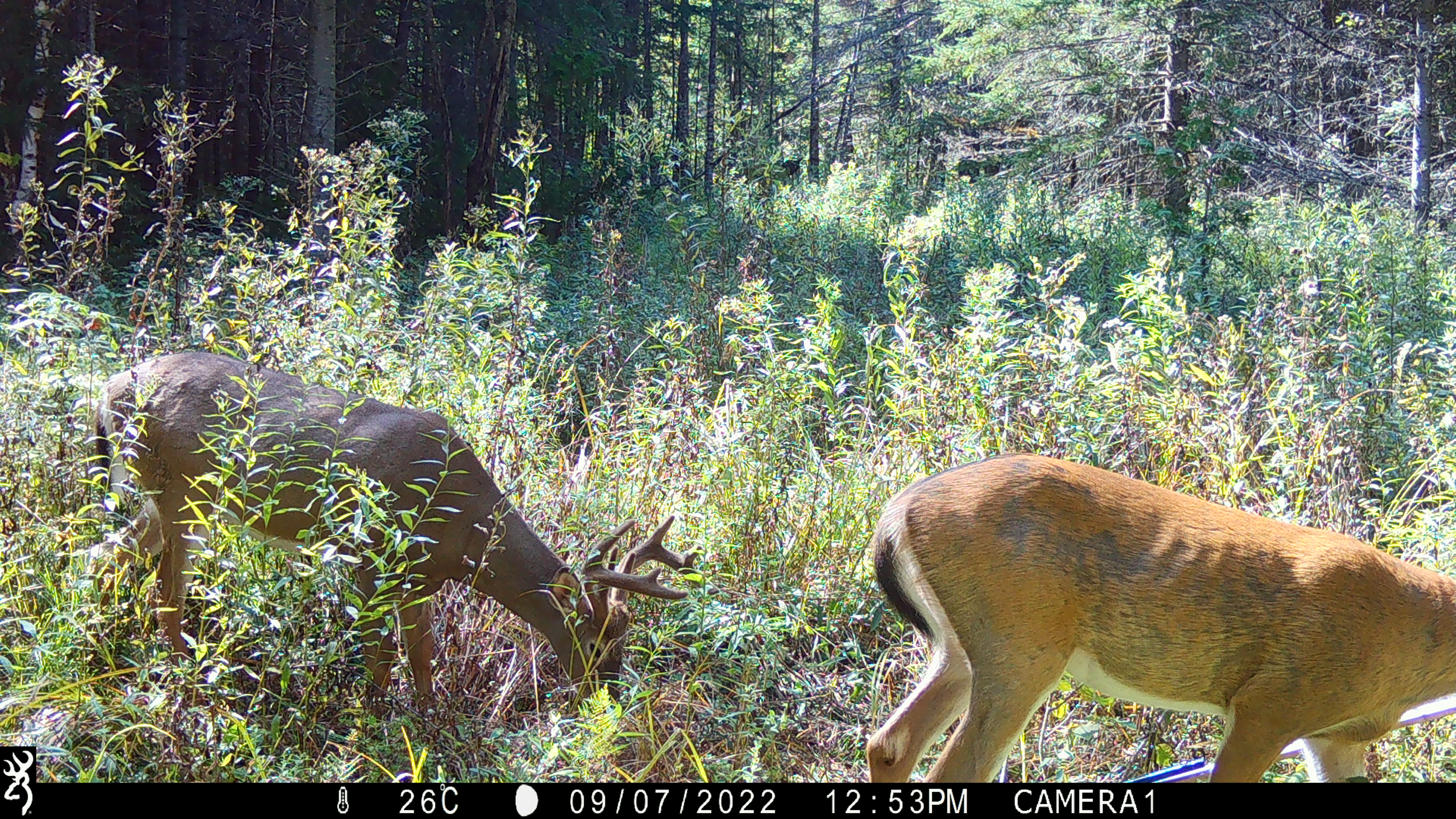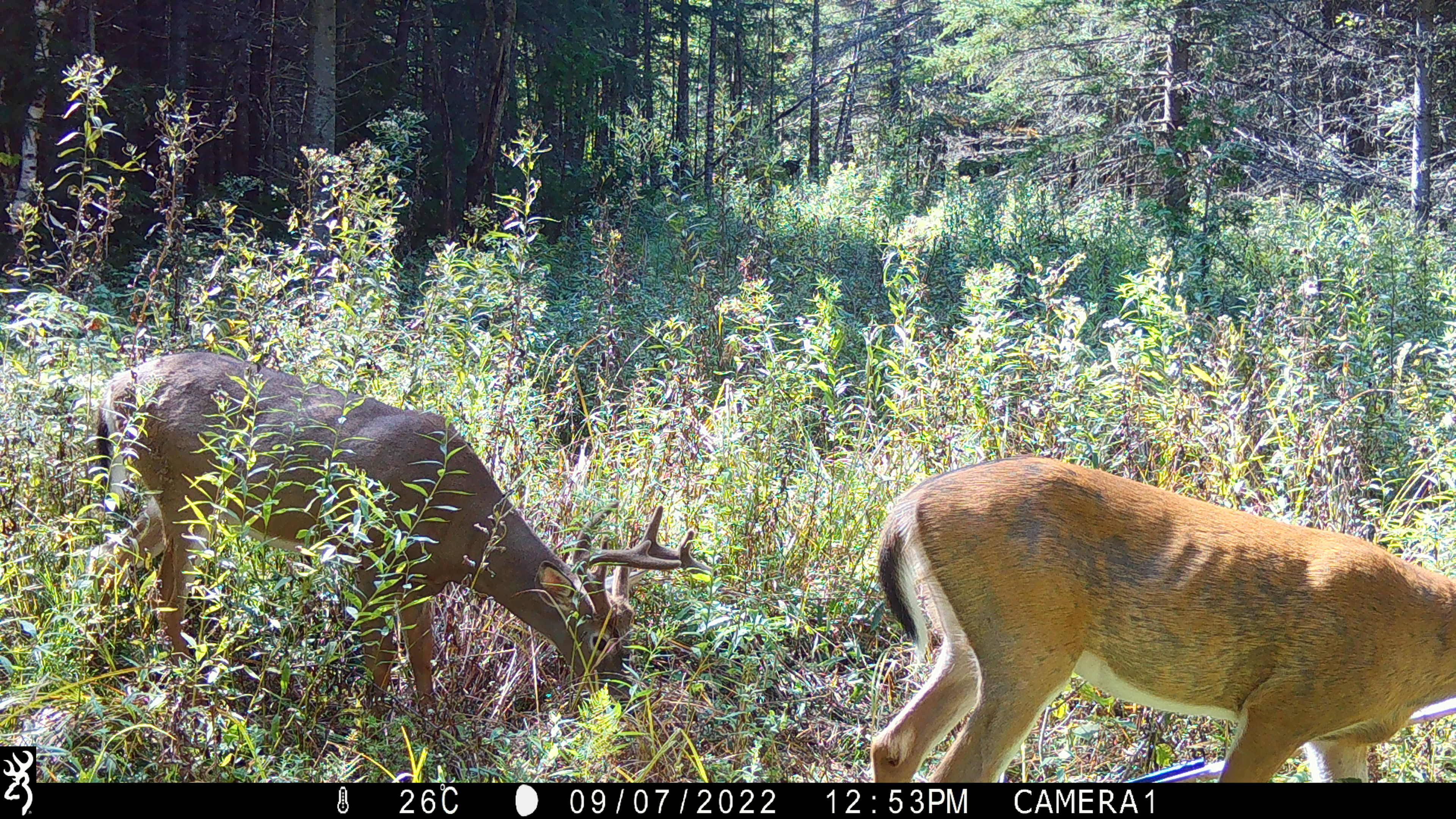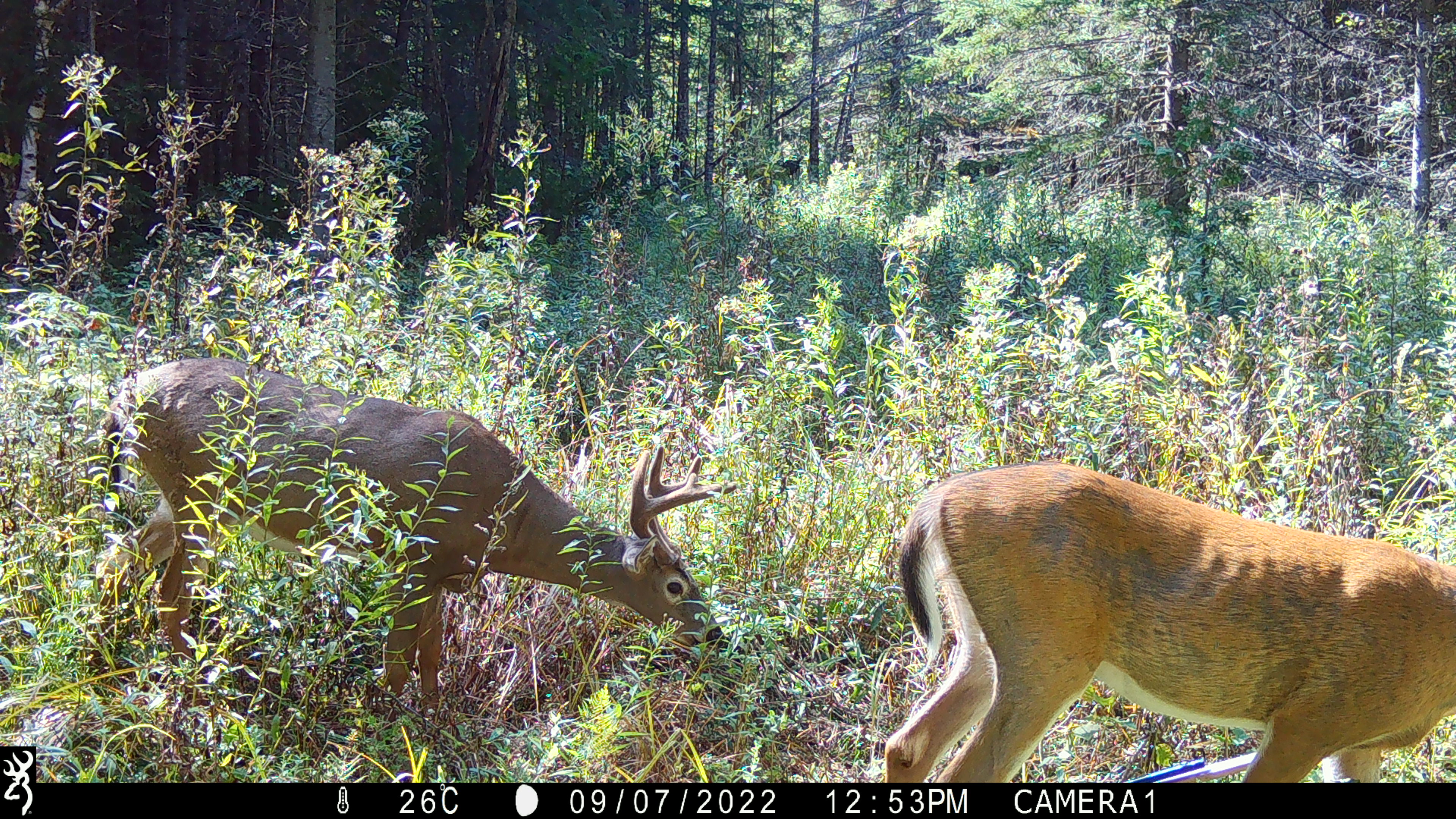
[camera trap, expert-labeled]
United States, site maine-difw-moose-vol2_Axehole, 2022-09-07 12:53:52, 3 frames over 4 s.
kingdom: Animalia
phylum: Chordata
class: Mammalia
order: Artiodactyla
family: Cervidae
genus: Odocoileus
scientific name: Odocoileus virginianus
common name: white-tailed deer